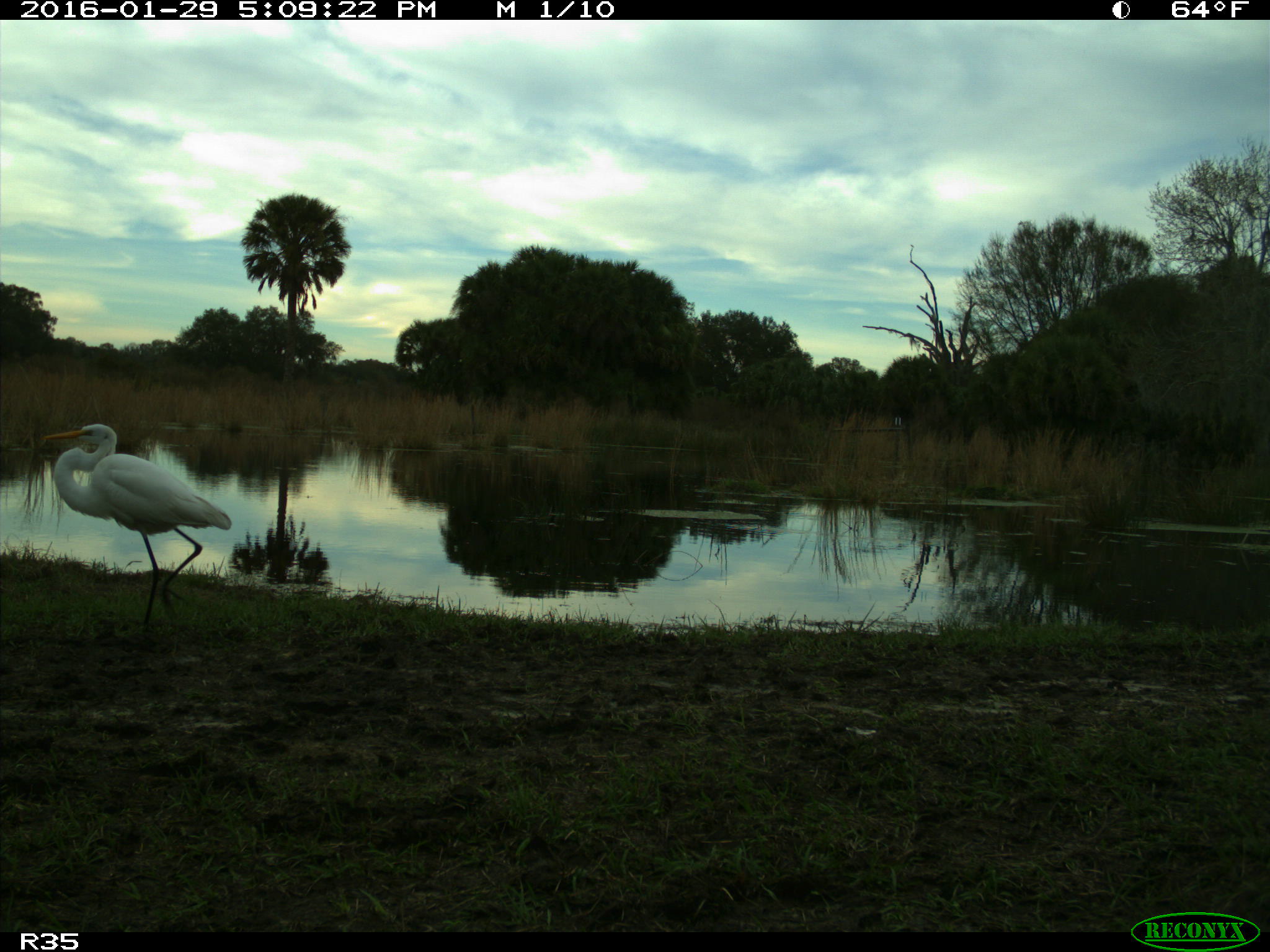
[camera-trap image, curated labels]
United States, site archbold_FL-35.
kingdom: Animalia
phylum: Chordata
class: Aves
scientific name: Aves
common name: birds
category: unidentified bird